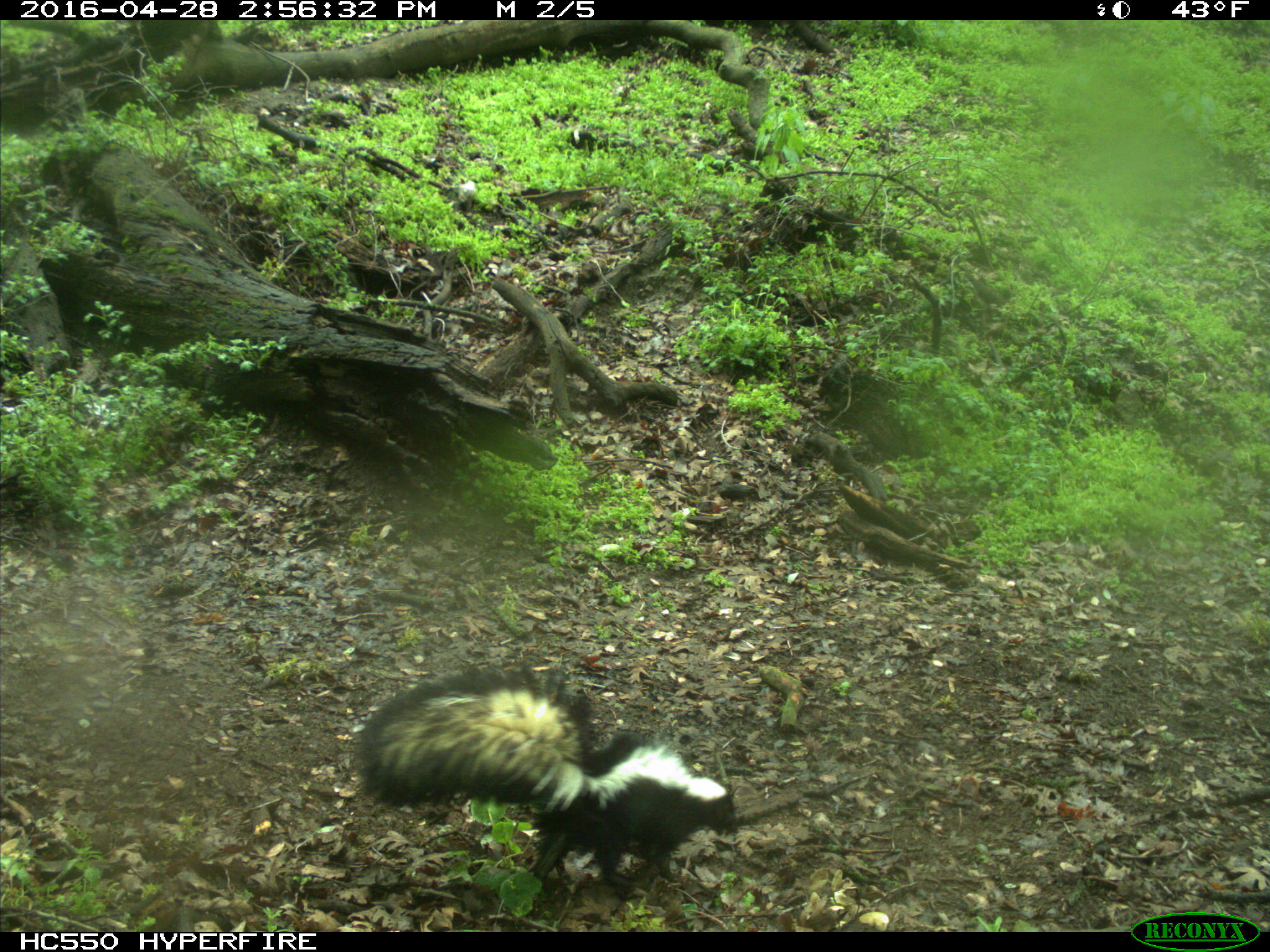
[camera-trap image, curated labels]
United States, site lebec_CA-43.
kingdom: Animalia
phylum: Chordata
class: Mammalia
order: Carnivora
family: Mephitidae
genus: Mephitis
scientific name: Mephitis mephitis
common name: striped skunk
Mephitis mephitis (striped skunk).